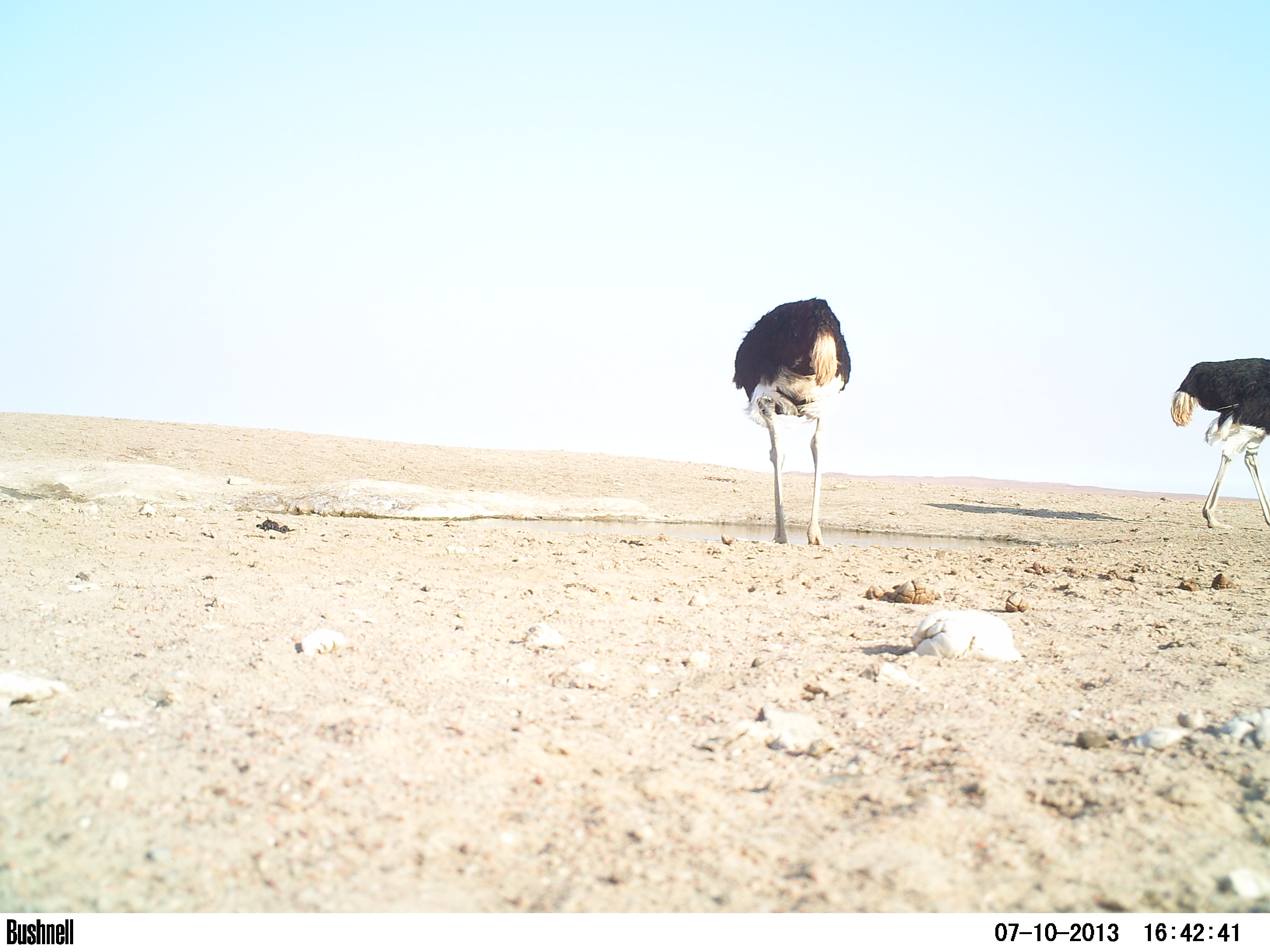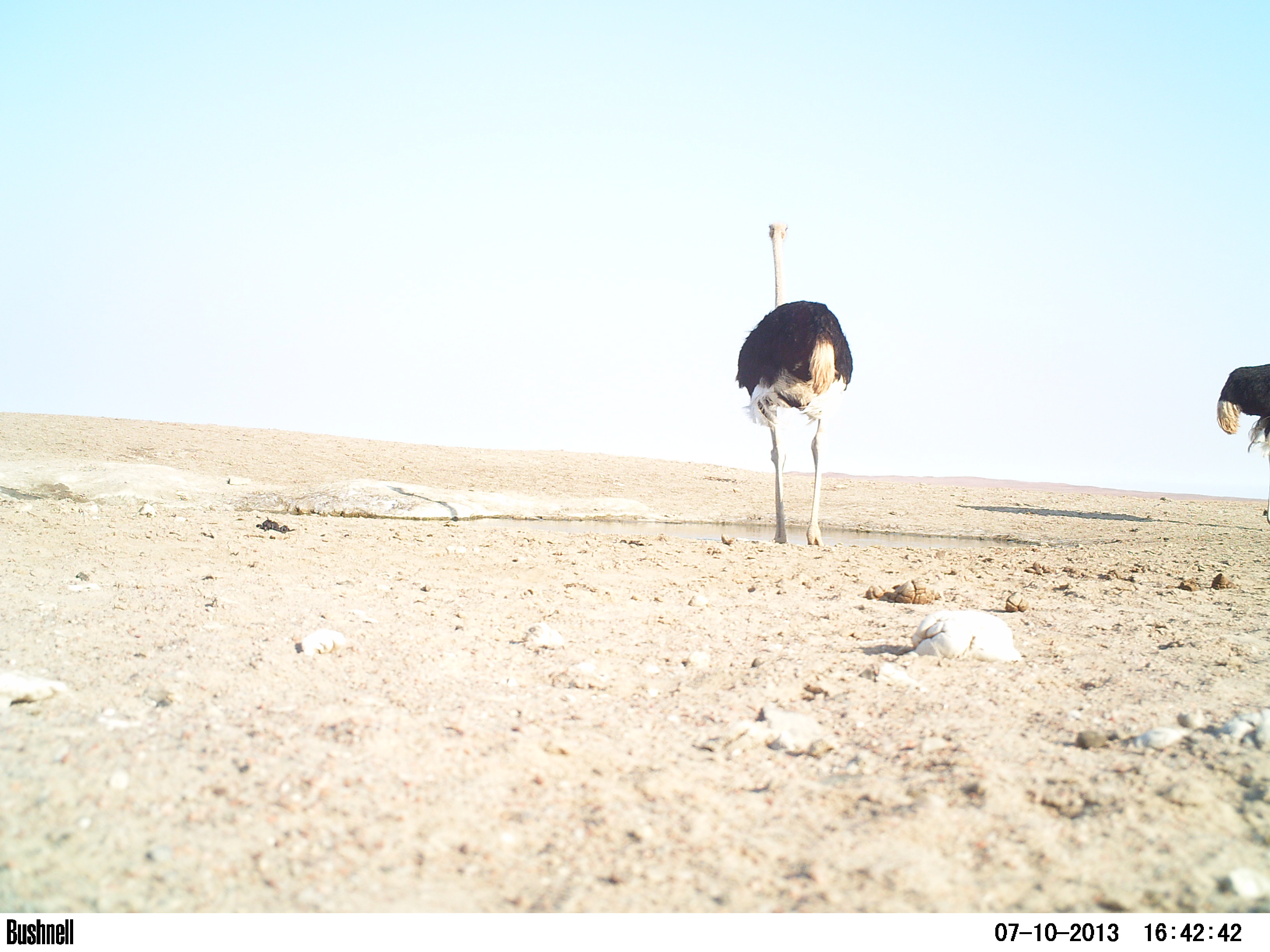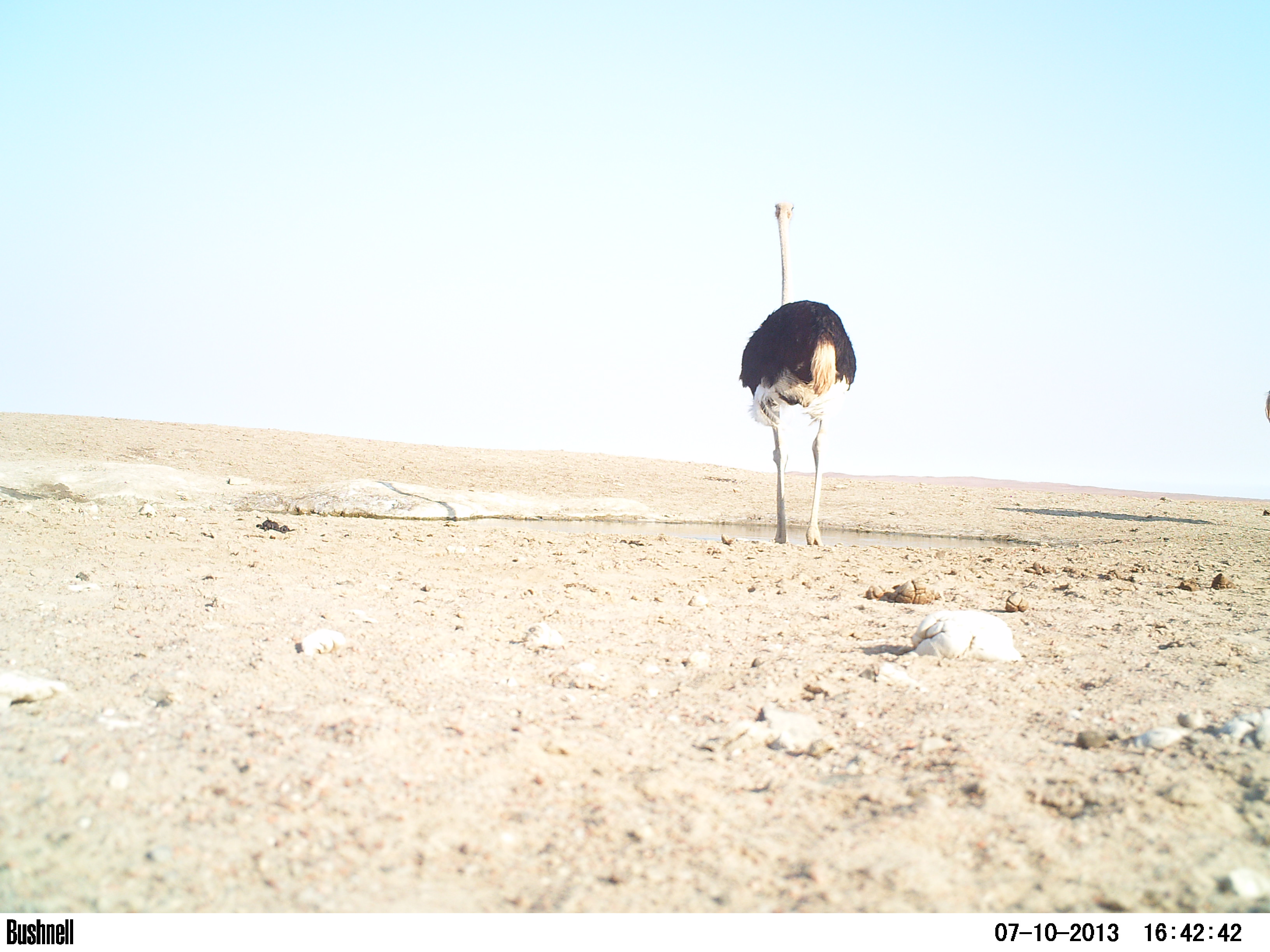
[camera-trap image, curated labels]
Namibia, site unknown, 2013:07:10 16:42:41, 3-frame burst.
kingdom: Animalia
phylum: Chordata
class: Aves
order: Struthioniformes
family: Struthionidae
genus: Struthio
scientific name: Struthio camelus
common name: common ostrich